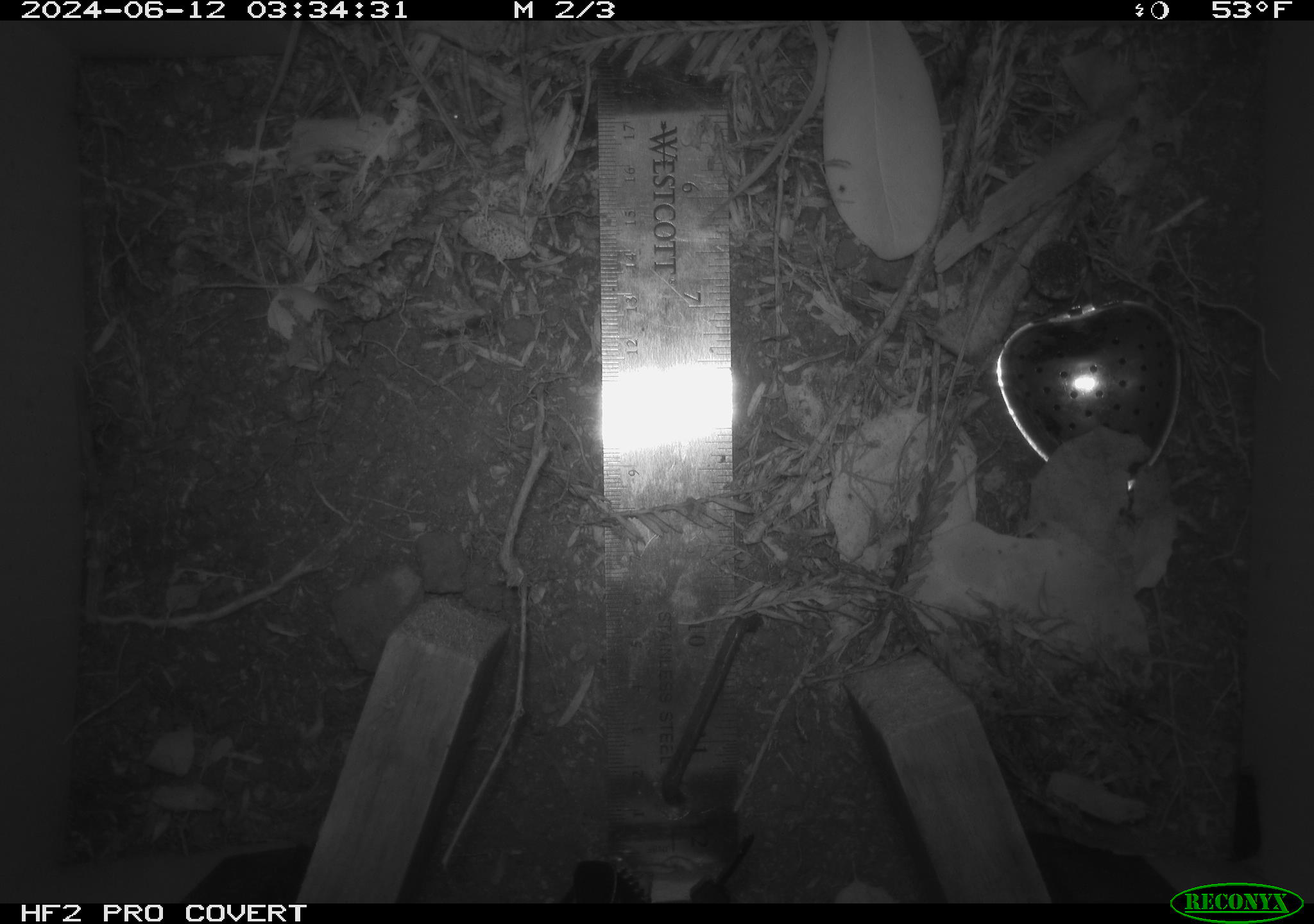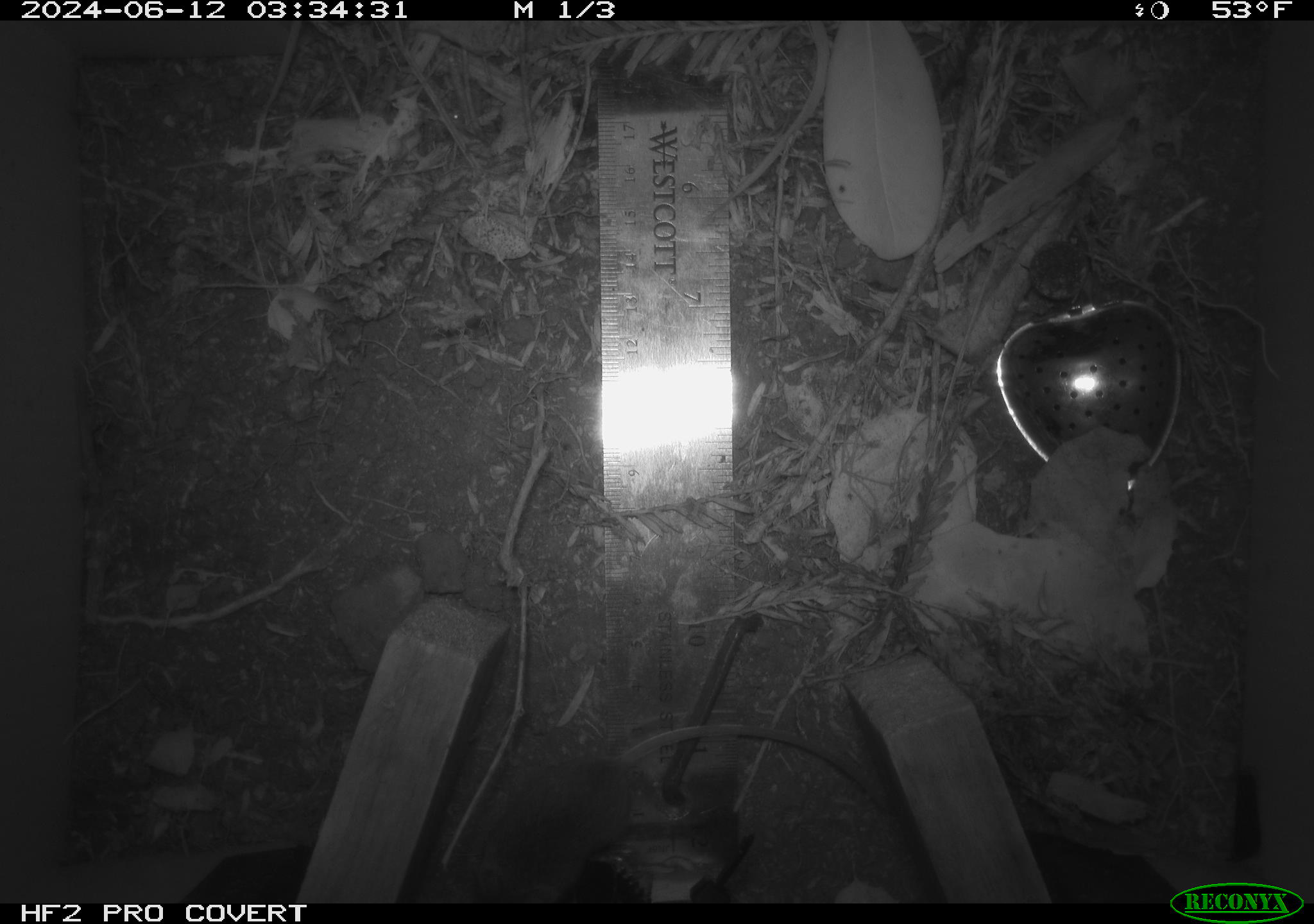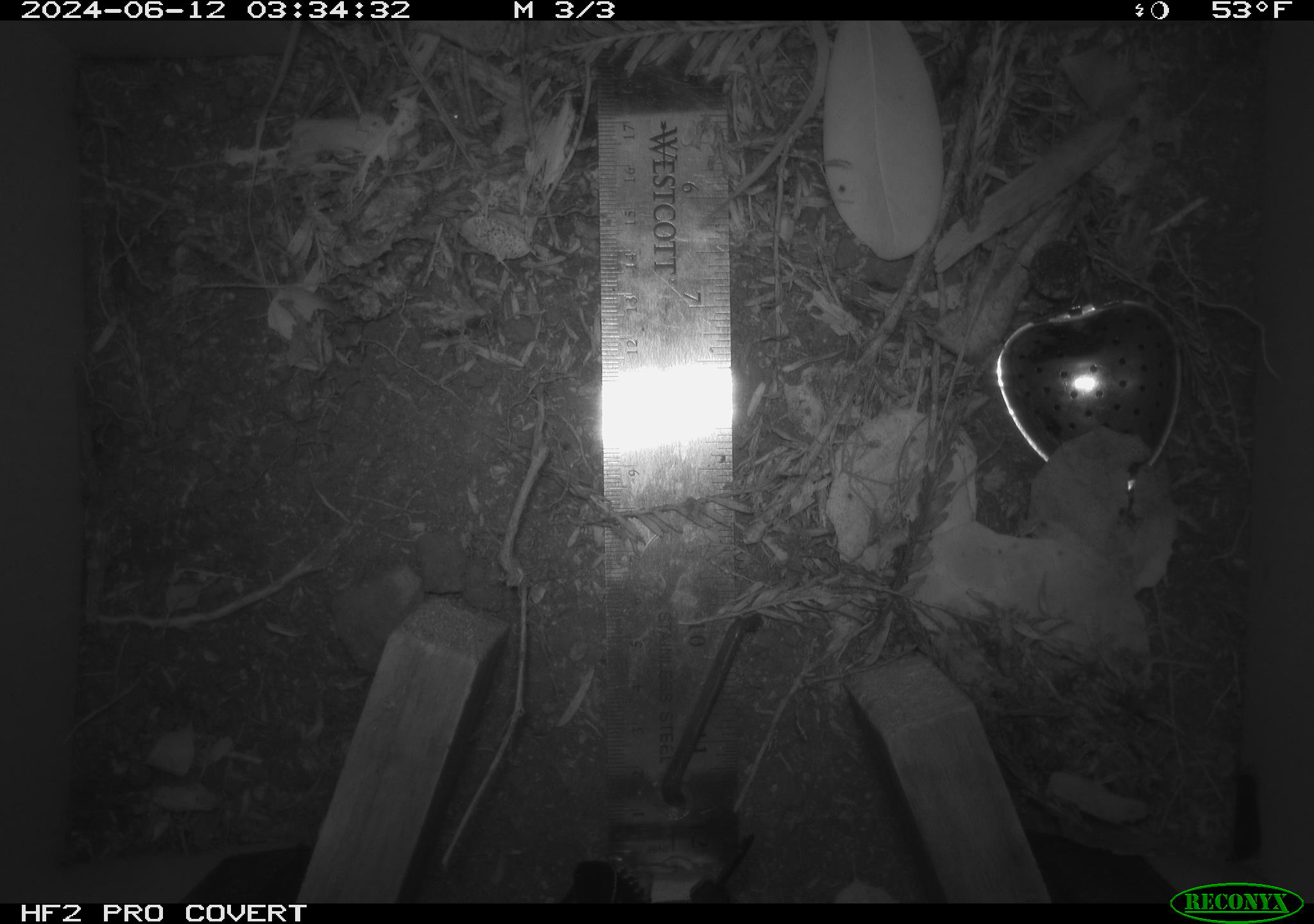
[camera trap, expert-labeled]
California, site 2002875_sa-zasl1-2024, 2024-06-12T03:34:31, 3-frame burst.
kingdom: Animalia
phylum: Chordata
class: Mammalia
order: Rodentia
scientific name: Rodentia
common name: mouse species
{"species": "mouse species (Rodentia)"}